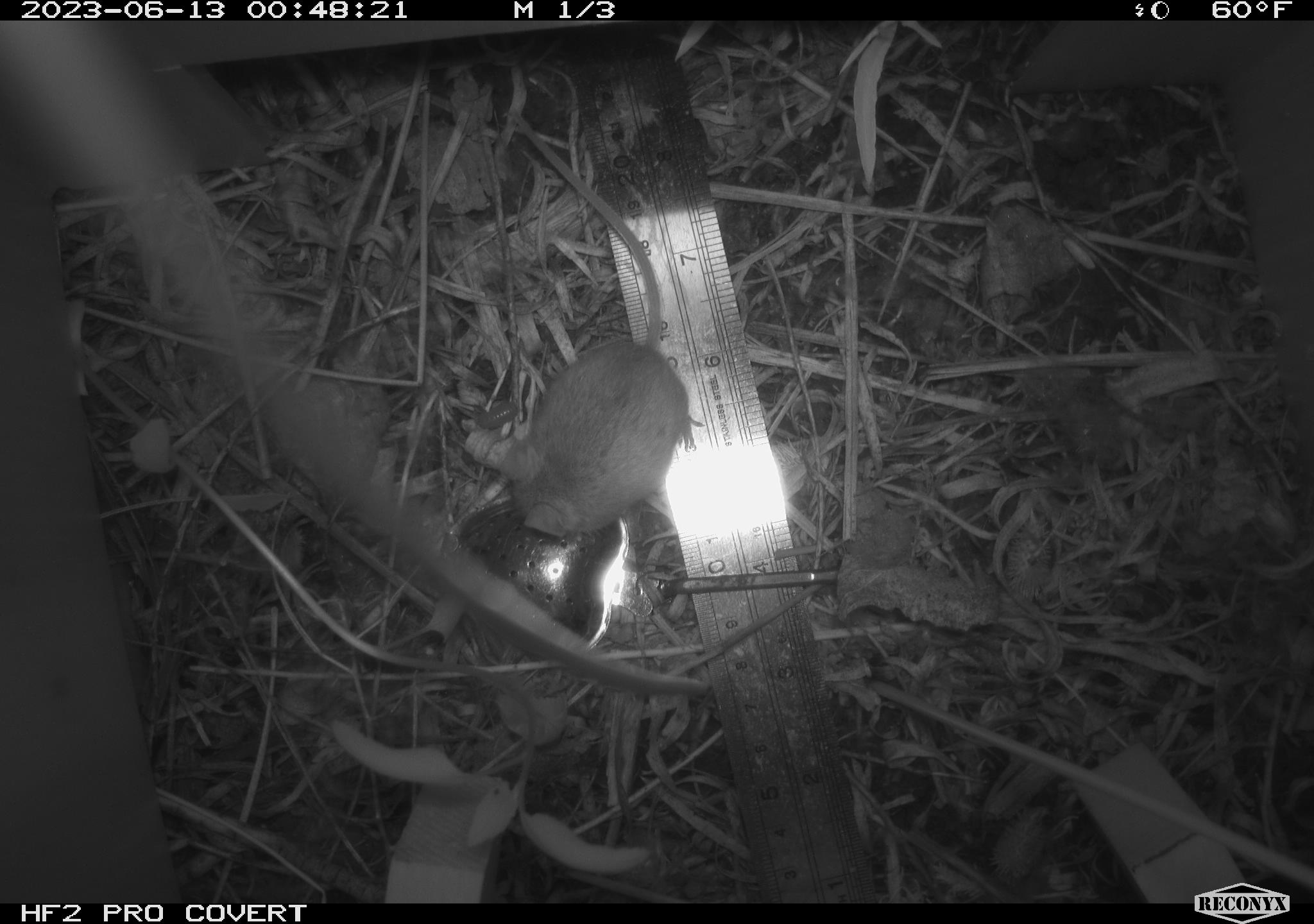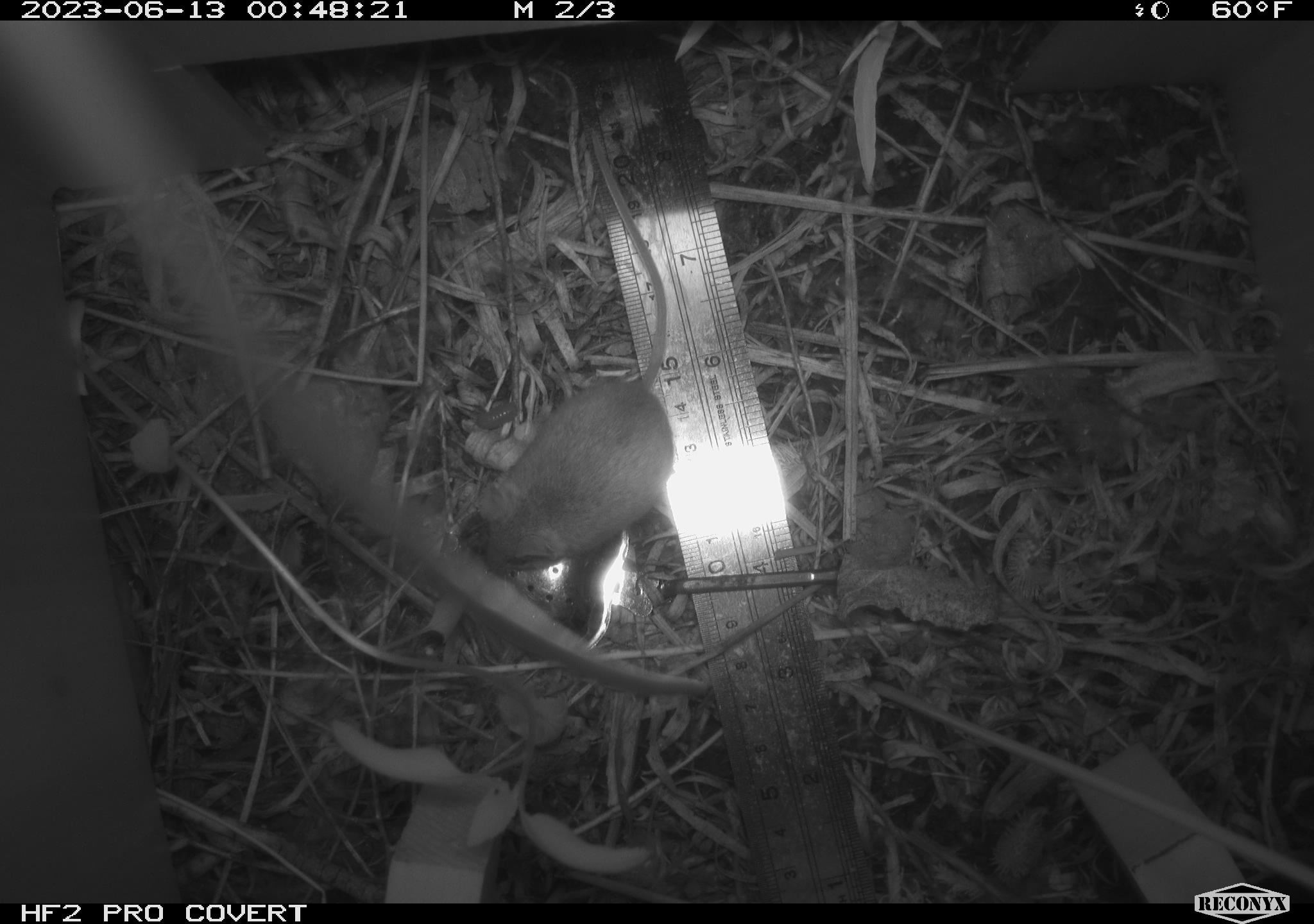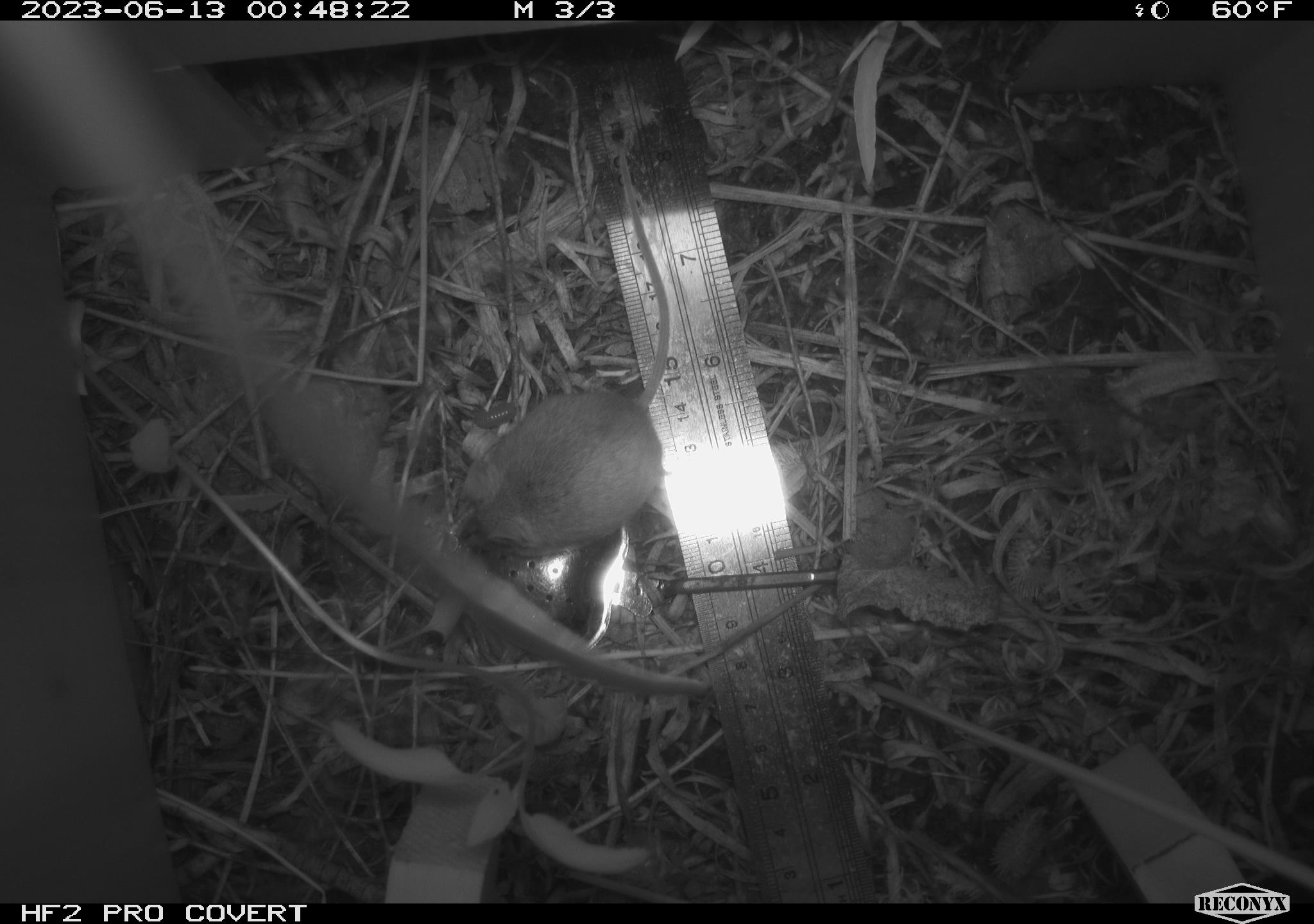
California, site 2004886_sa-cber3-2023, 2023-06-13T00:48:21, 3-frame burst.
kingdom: Animalia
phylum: Chordata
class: Mammalia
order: Rodentia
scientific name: Rodentia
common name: mouse species